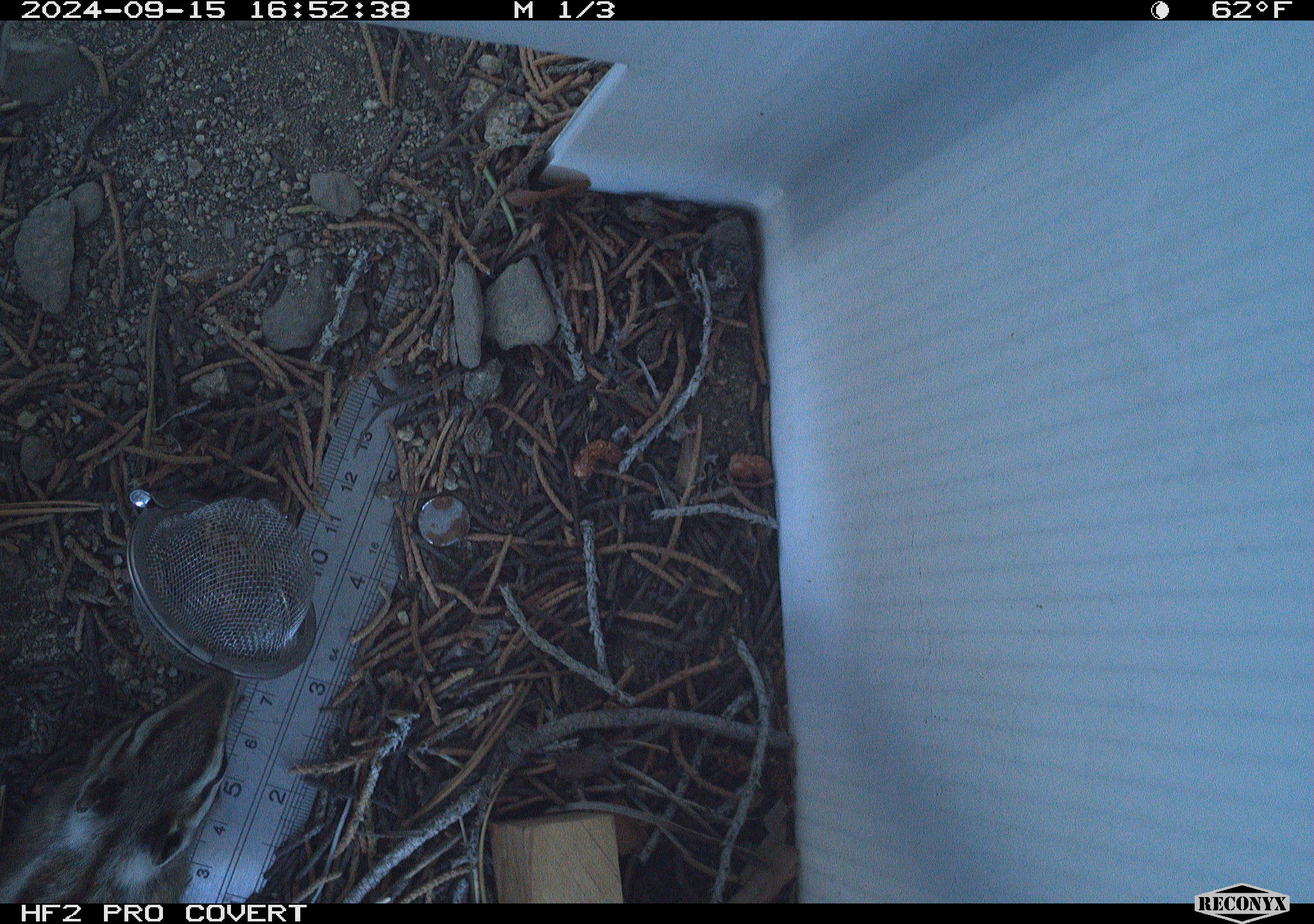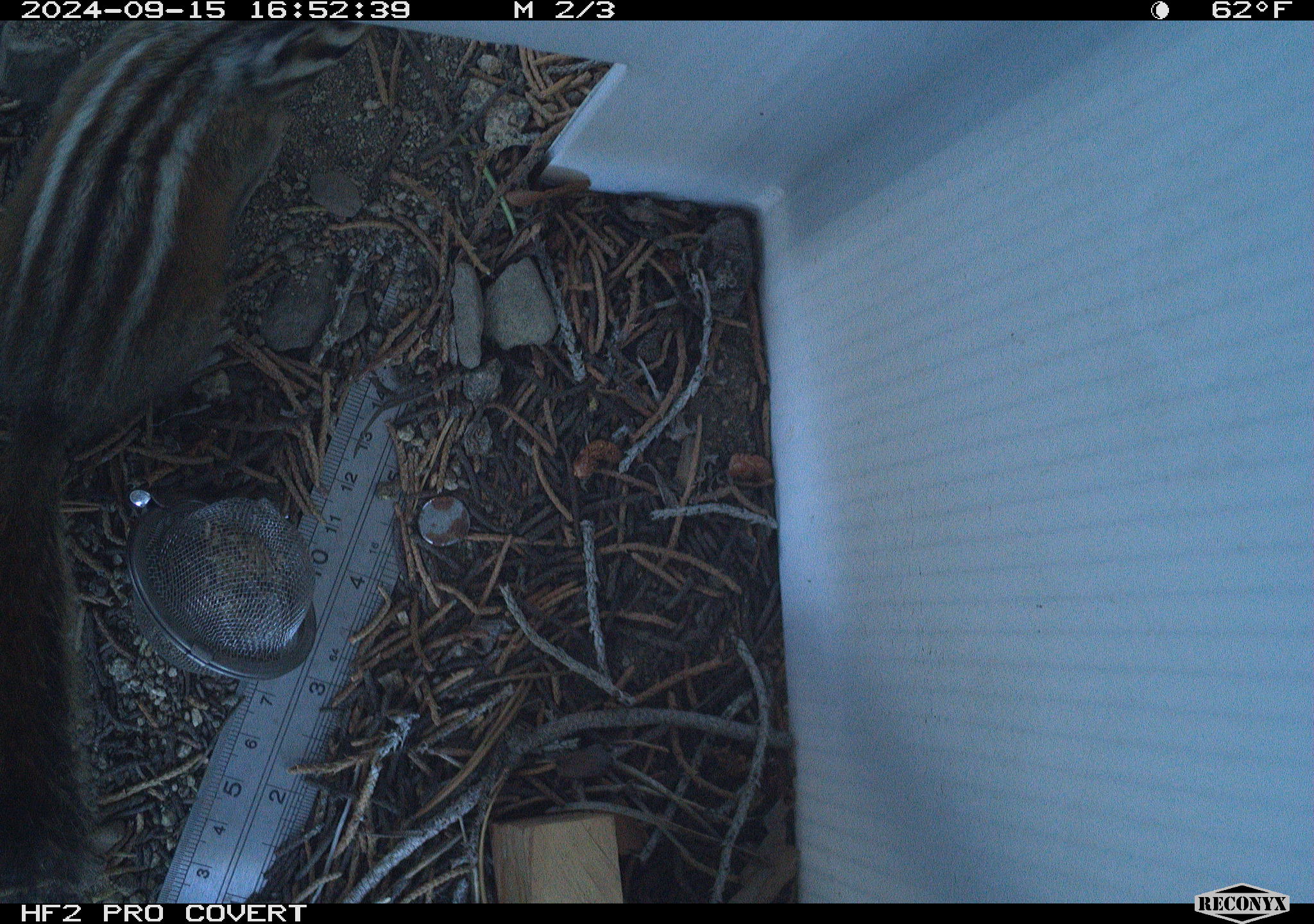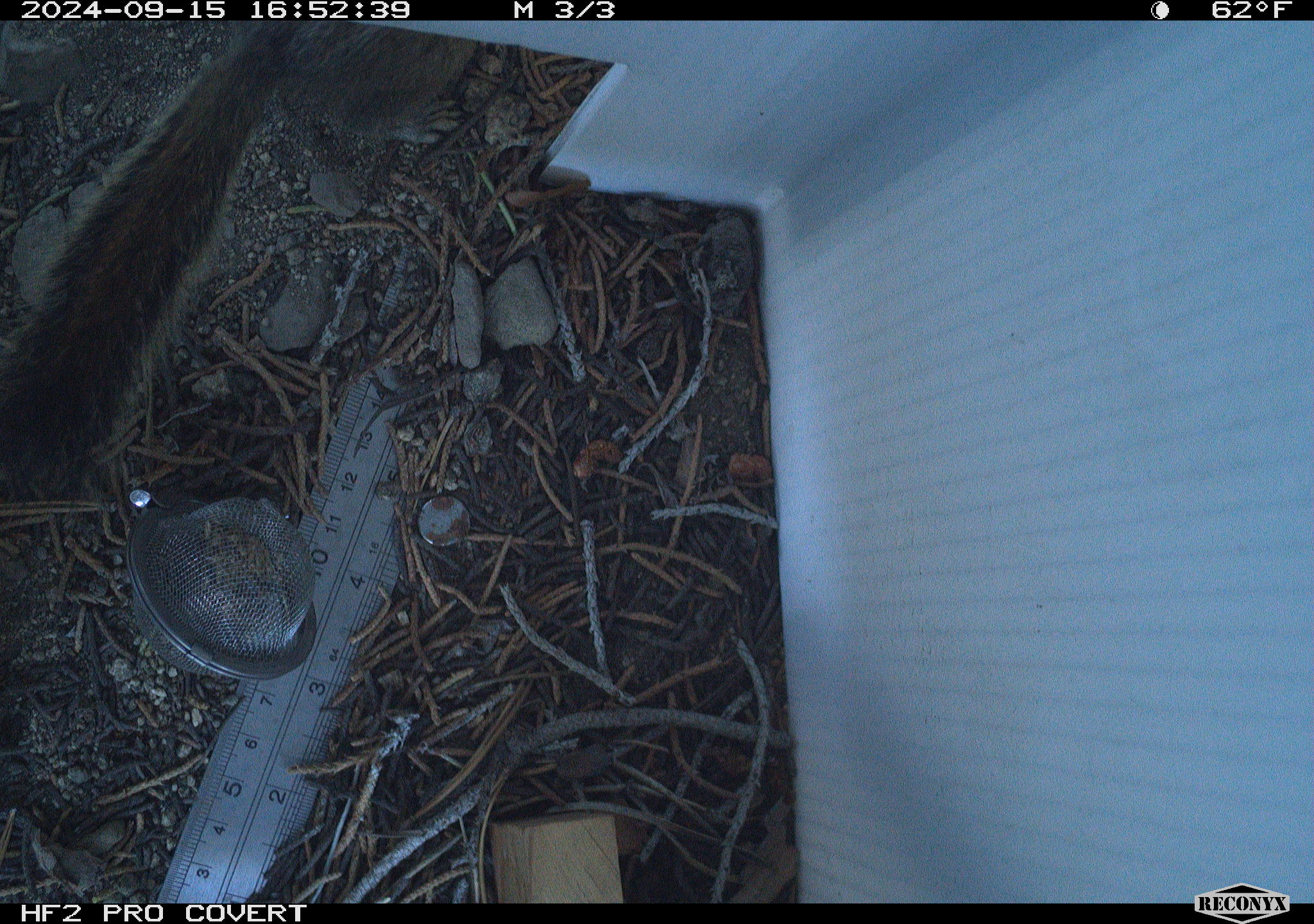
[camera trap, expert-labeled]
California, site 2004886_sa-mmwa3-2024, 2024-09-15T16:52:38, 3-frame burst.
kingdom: Animalia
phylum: Chordata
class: Mammalia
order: Rodentia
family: Sciuridae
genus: Neotamias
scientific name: Neotamias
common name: western chipmunks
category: neotamias species